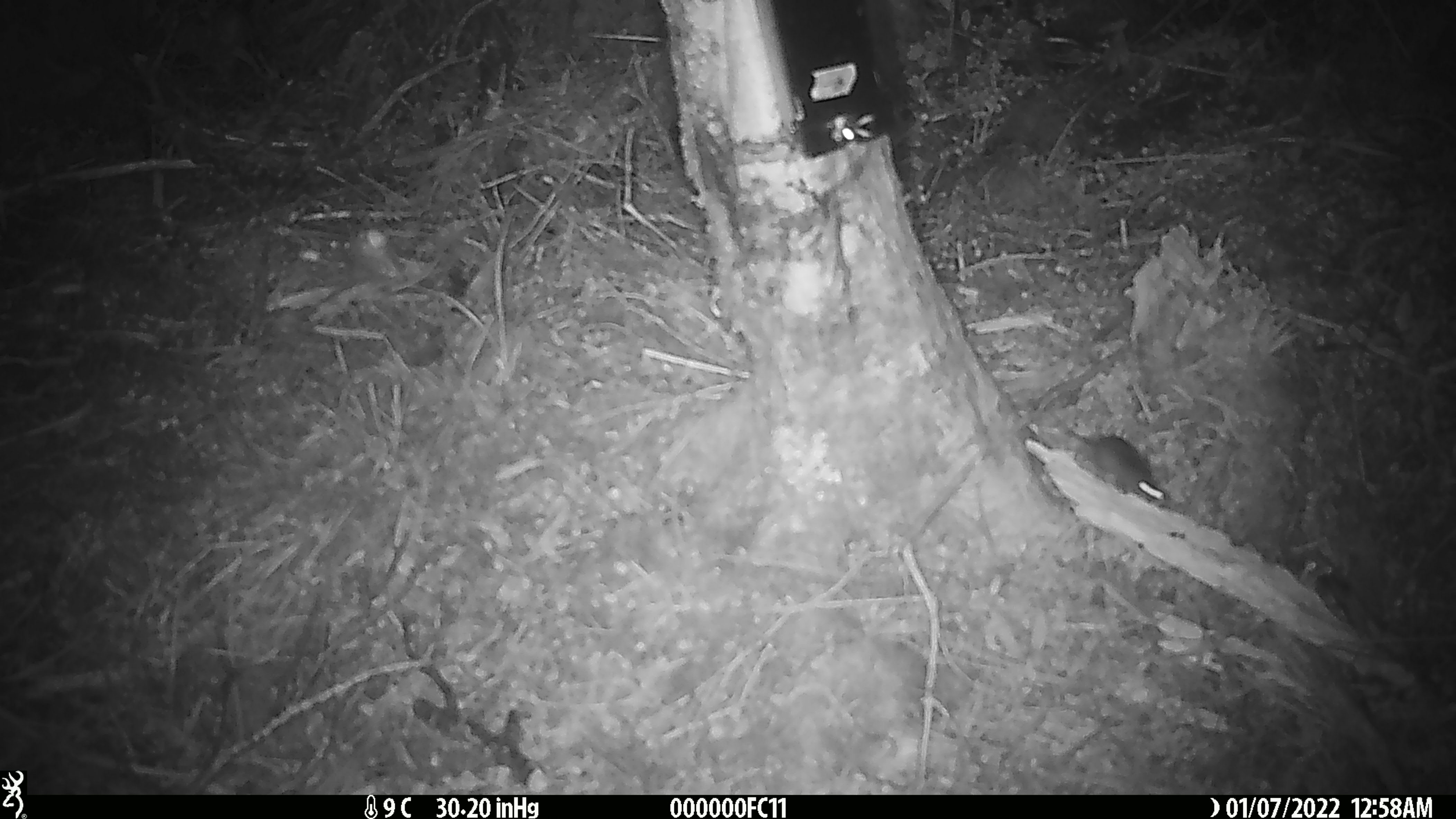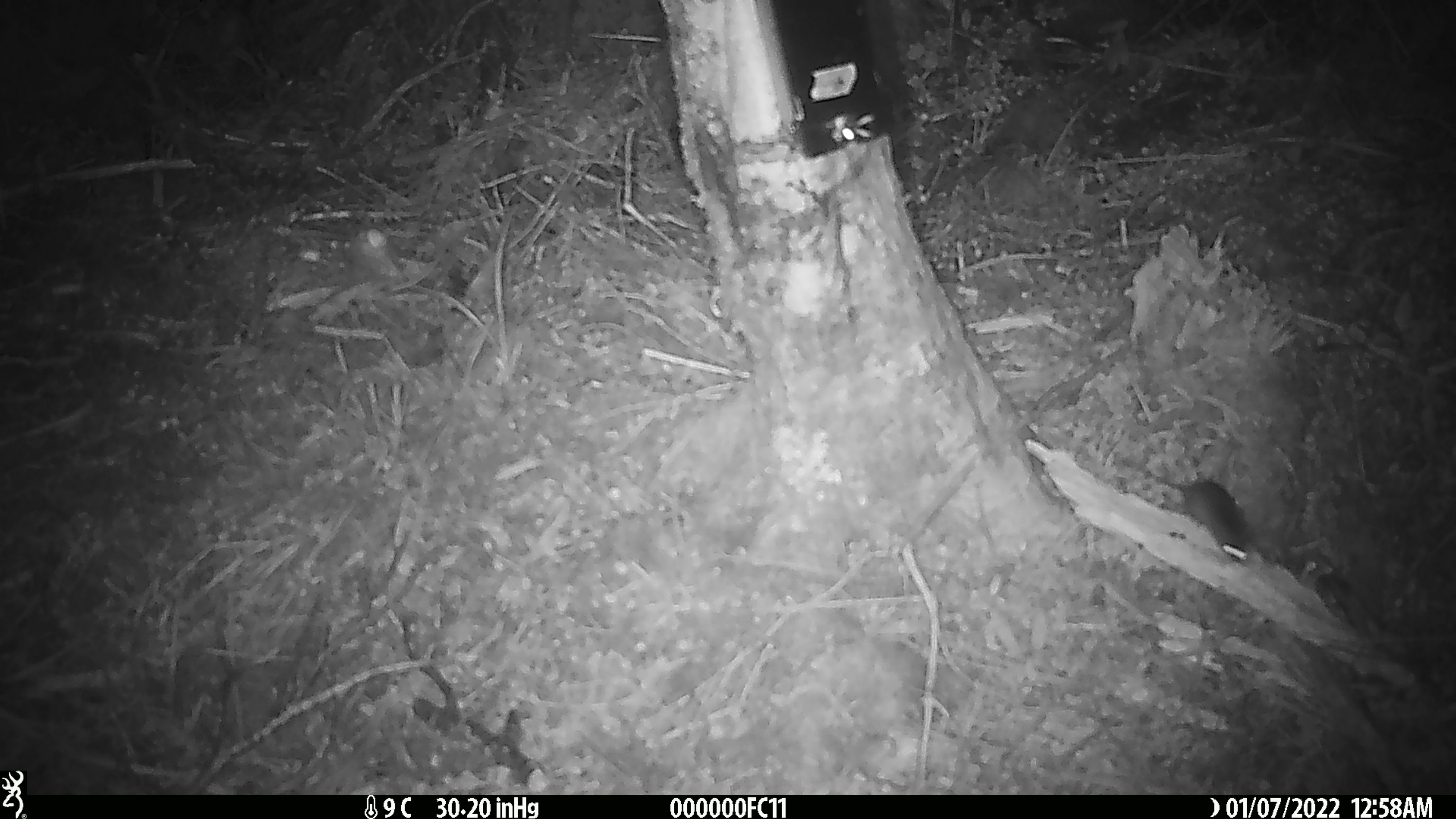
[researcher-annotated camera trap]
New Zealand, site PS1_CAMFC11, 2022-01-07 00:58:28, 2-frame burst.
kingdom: Animalia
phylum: Chordata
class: Mammalia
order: Rodentia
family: Muridae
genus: Mus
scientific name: Mus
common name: mouse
Mouse (Mus).